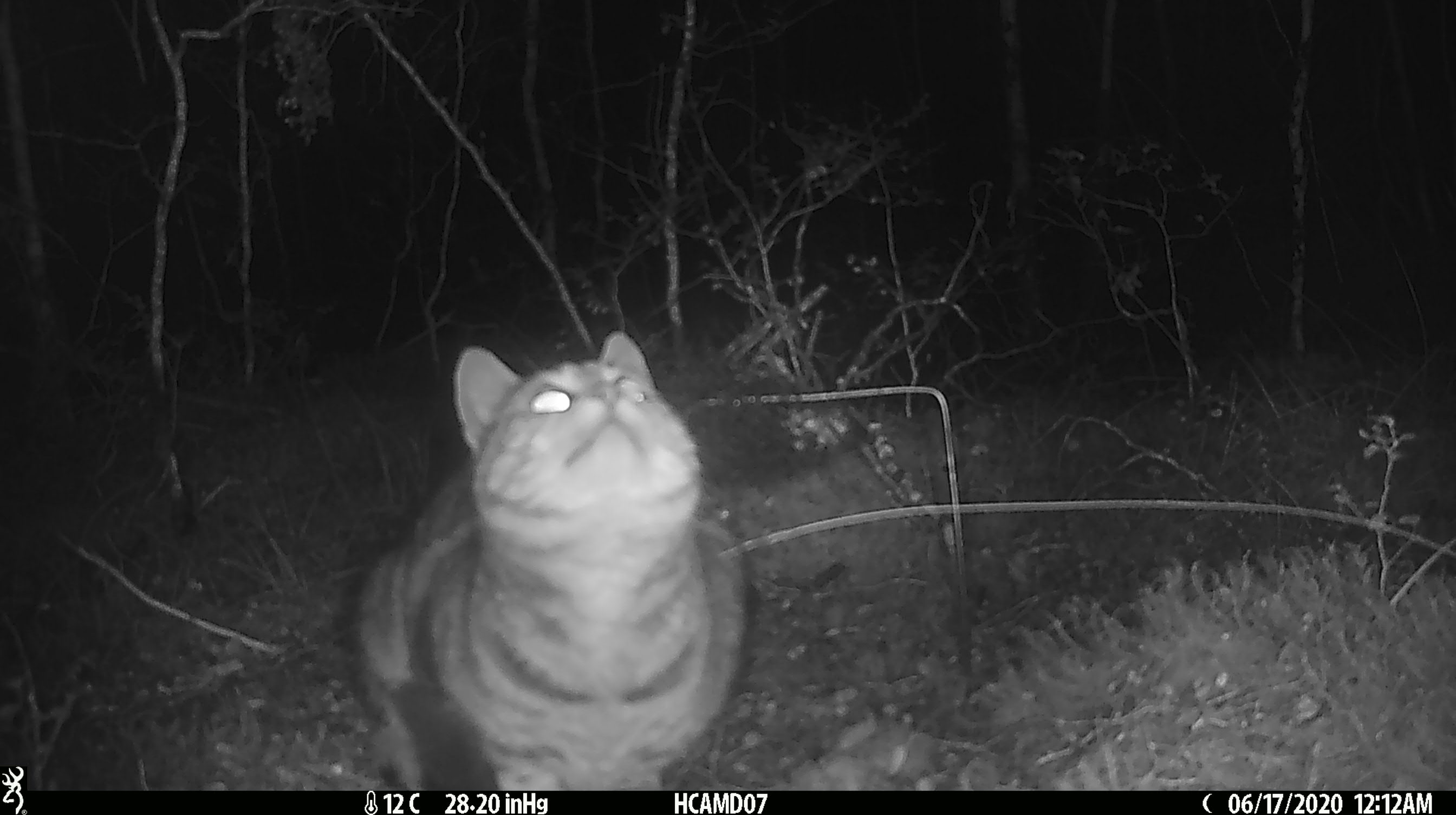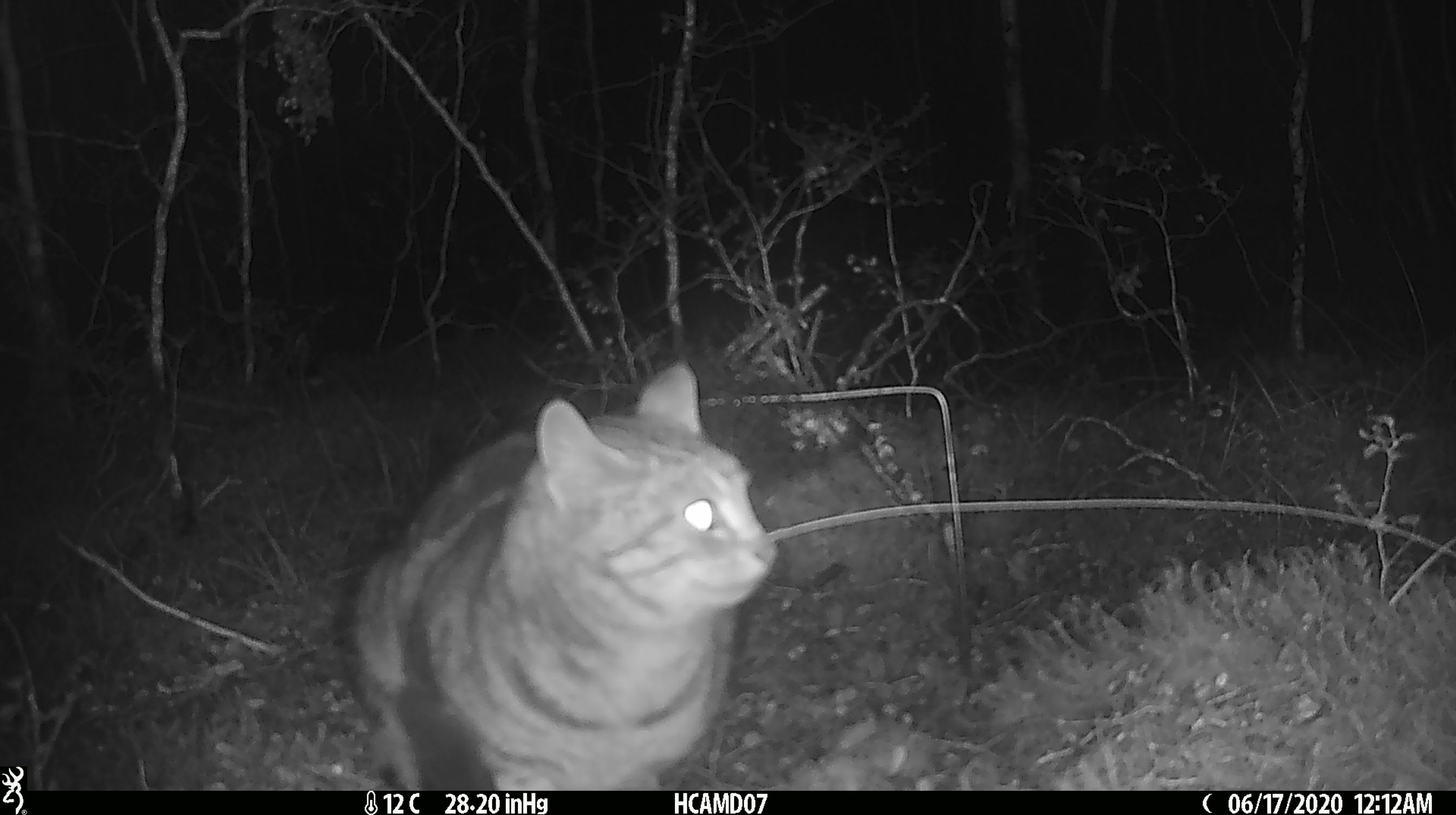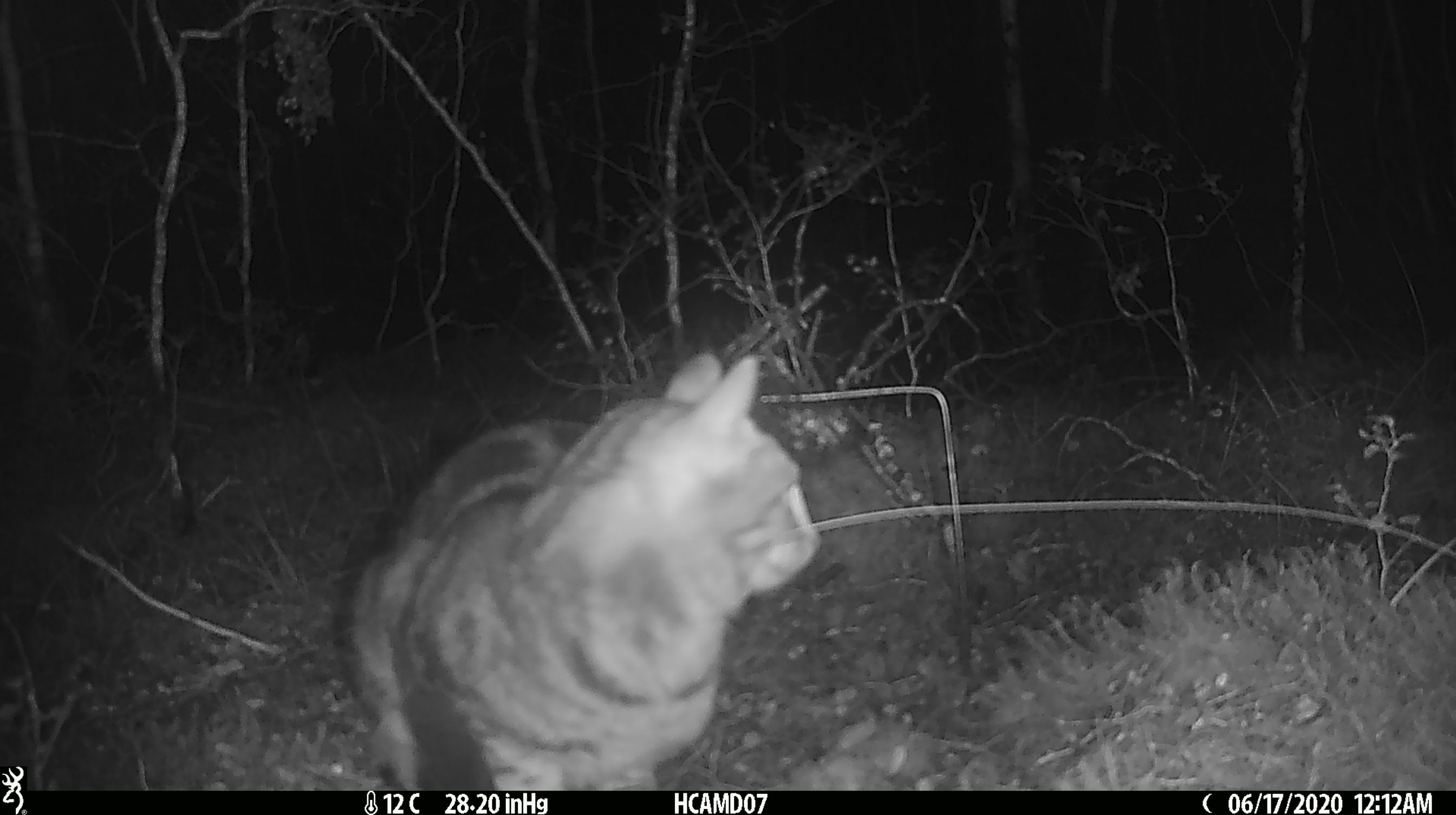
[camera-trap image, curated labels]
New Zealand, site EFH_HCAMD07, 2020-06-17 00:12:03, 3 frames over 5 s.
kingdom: Animalia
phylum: Chordata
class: Mammalia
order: Carnivora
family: Felidae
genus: Felis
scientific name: Felis catus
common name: domestic cat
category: cat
Cat (domestic cat) (Felis catus).